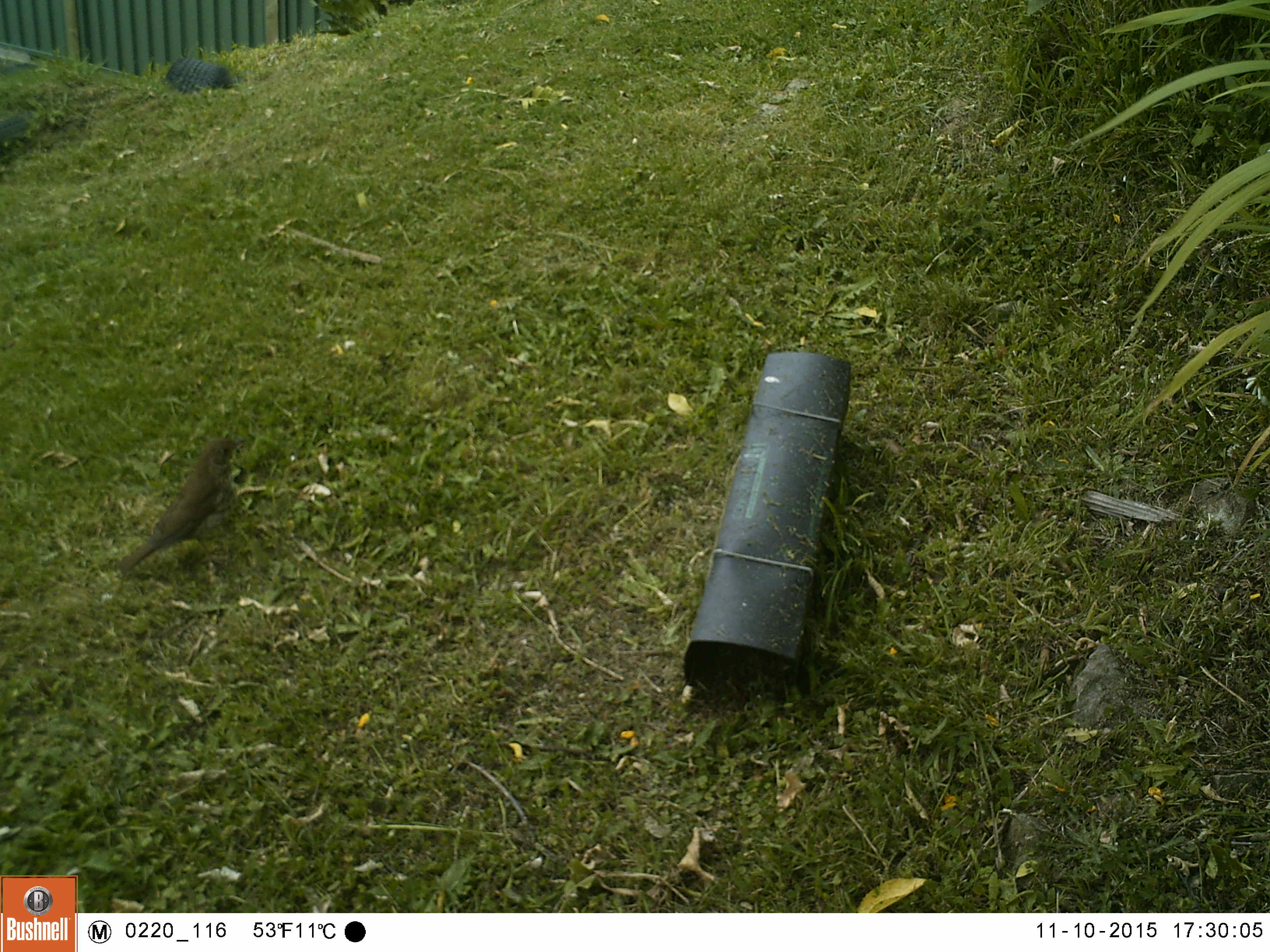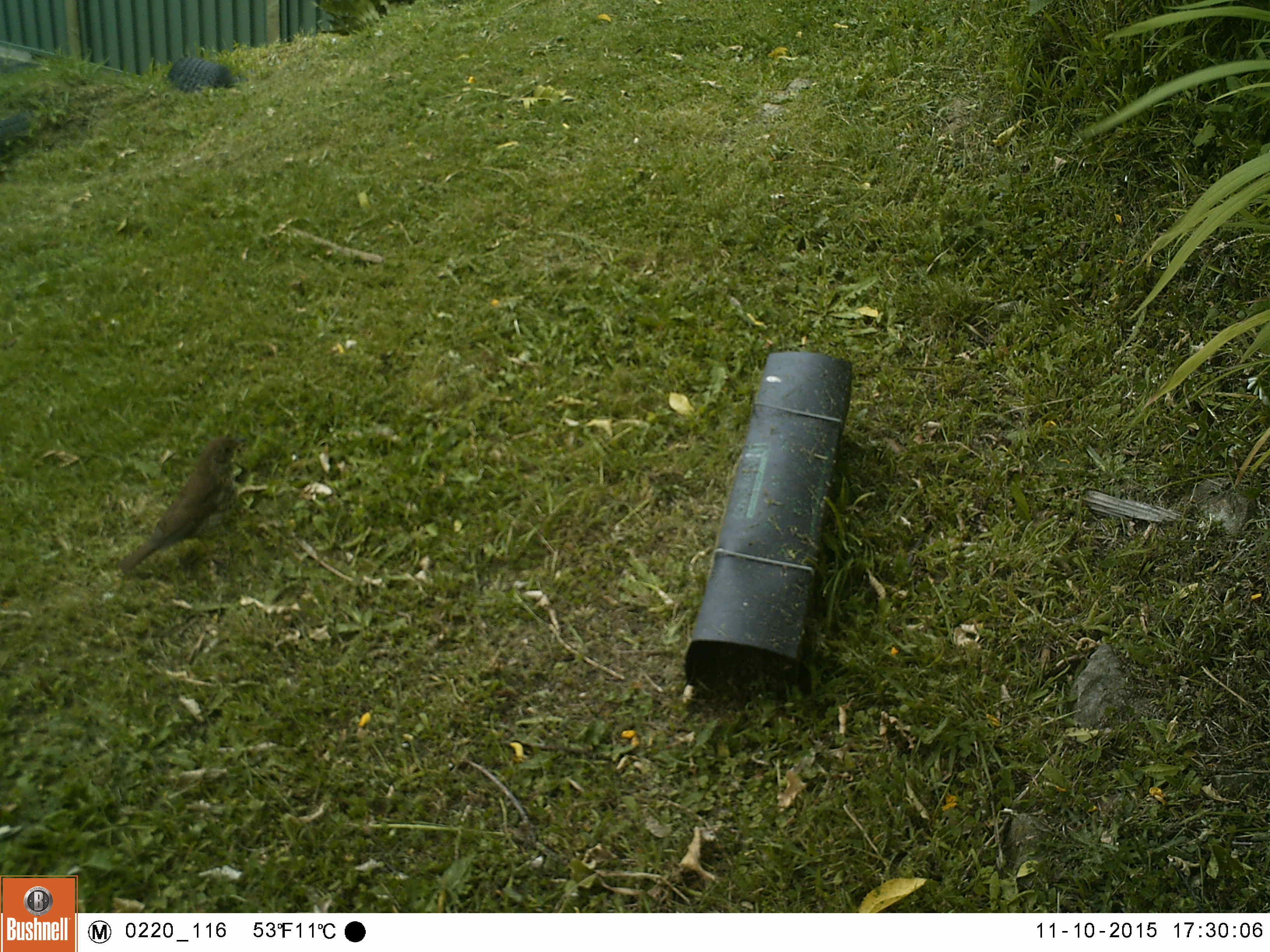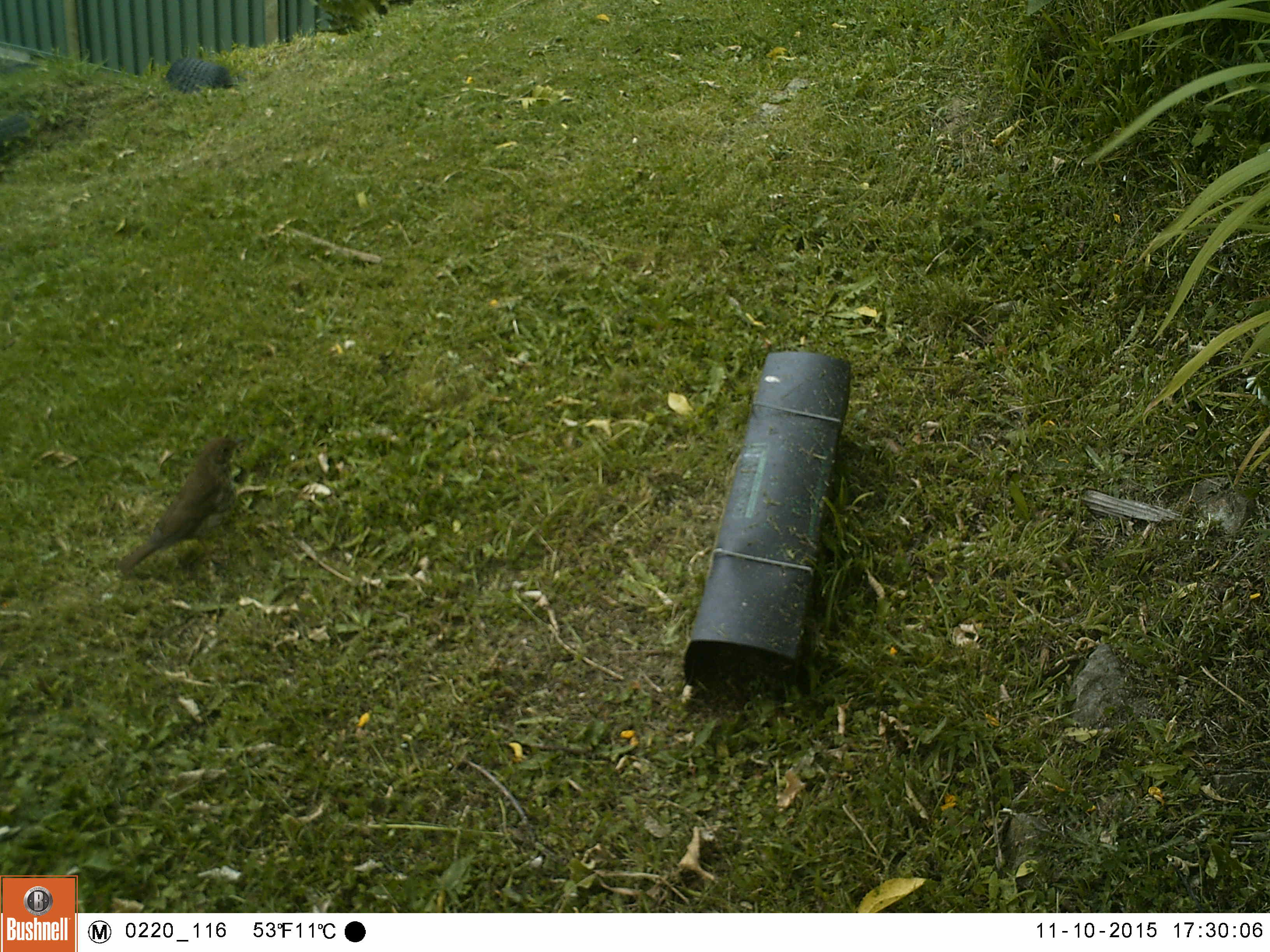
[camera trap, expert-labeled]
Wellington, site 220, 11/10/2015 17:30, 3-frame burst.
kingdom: Animalia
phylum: Chordata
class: Aves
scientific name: Aves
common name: bird